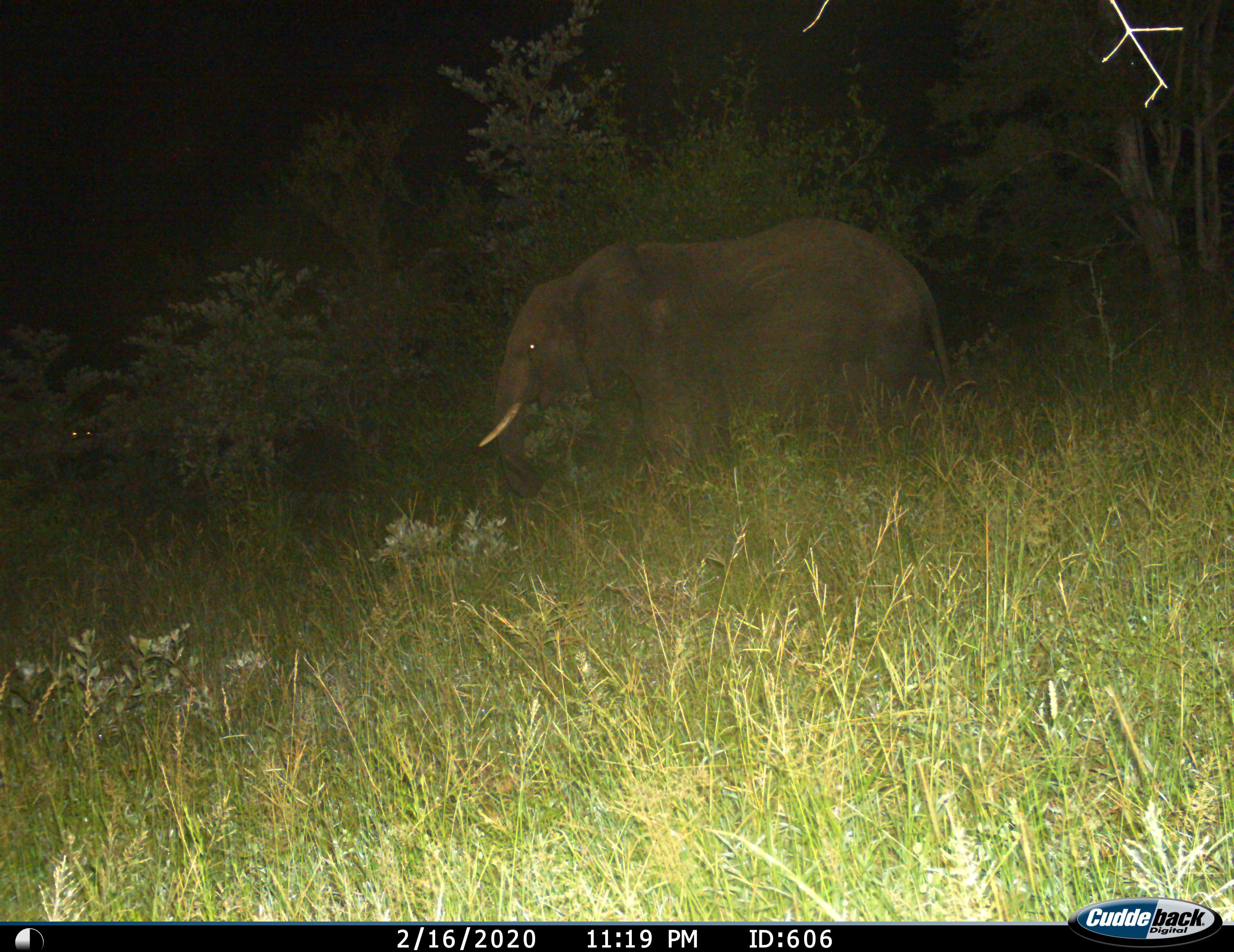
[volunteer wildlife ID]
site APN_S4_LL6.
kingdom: Animalia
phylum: Chordata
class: Mammalia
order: Proboscidea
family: Elephantidae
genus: Loxodonta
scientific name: Loxodonta africana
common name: african bush elephant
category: elephant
Elephant (african bush elephant) (Loxodonta africana), count 1. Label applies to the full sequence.